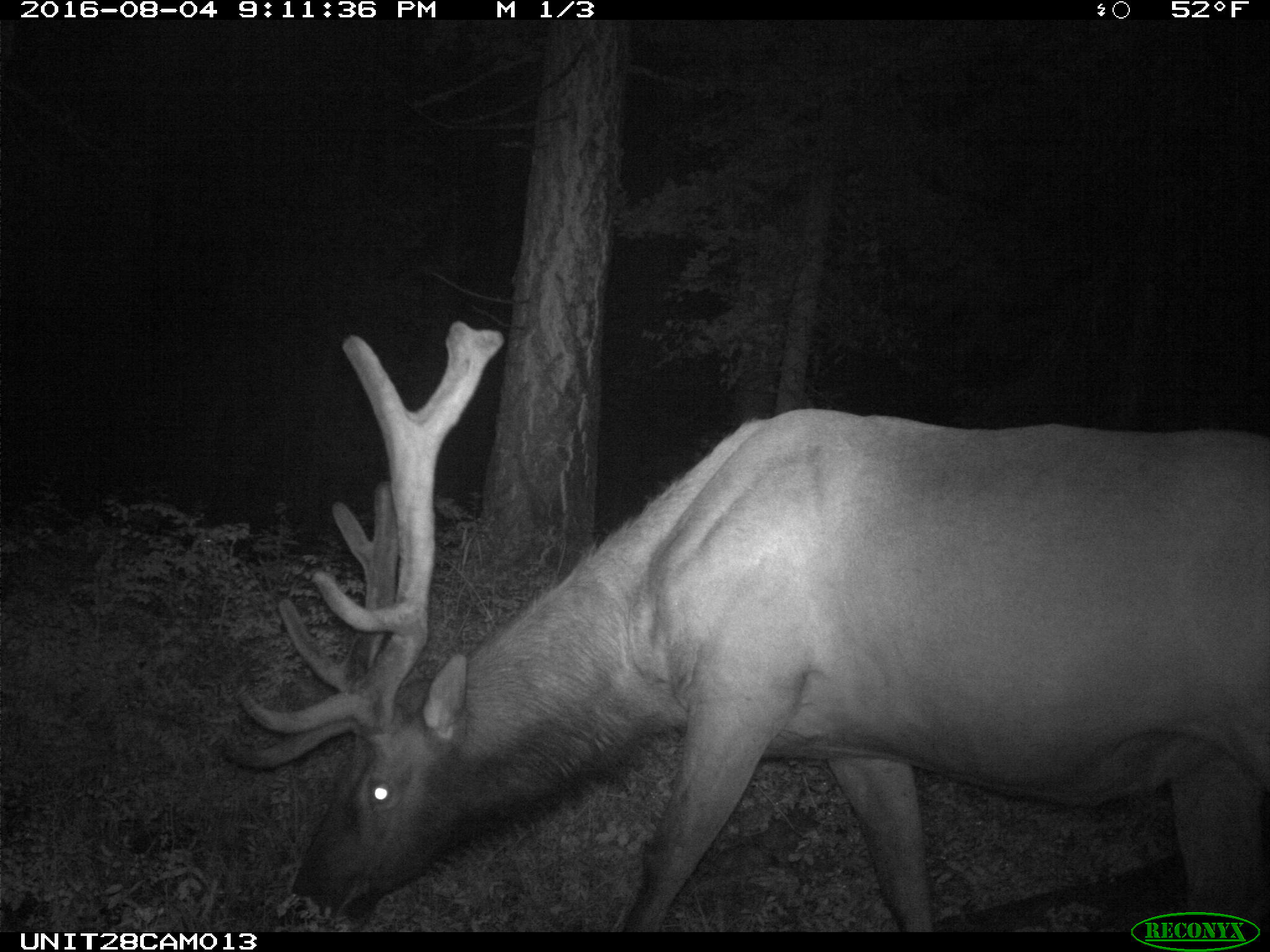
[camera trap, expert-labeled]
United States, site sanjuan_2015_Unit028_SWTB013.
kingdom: Animalia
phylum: Chordata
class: Mammalia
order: Artiodactyla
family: Cervidae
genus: Cervus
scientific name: Cervus elaphus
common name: red deer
Cervus elaphus (red deer).